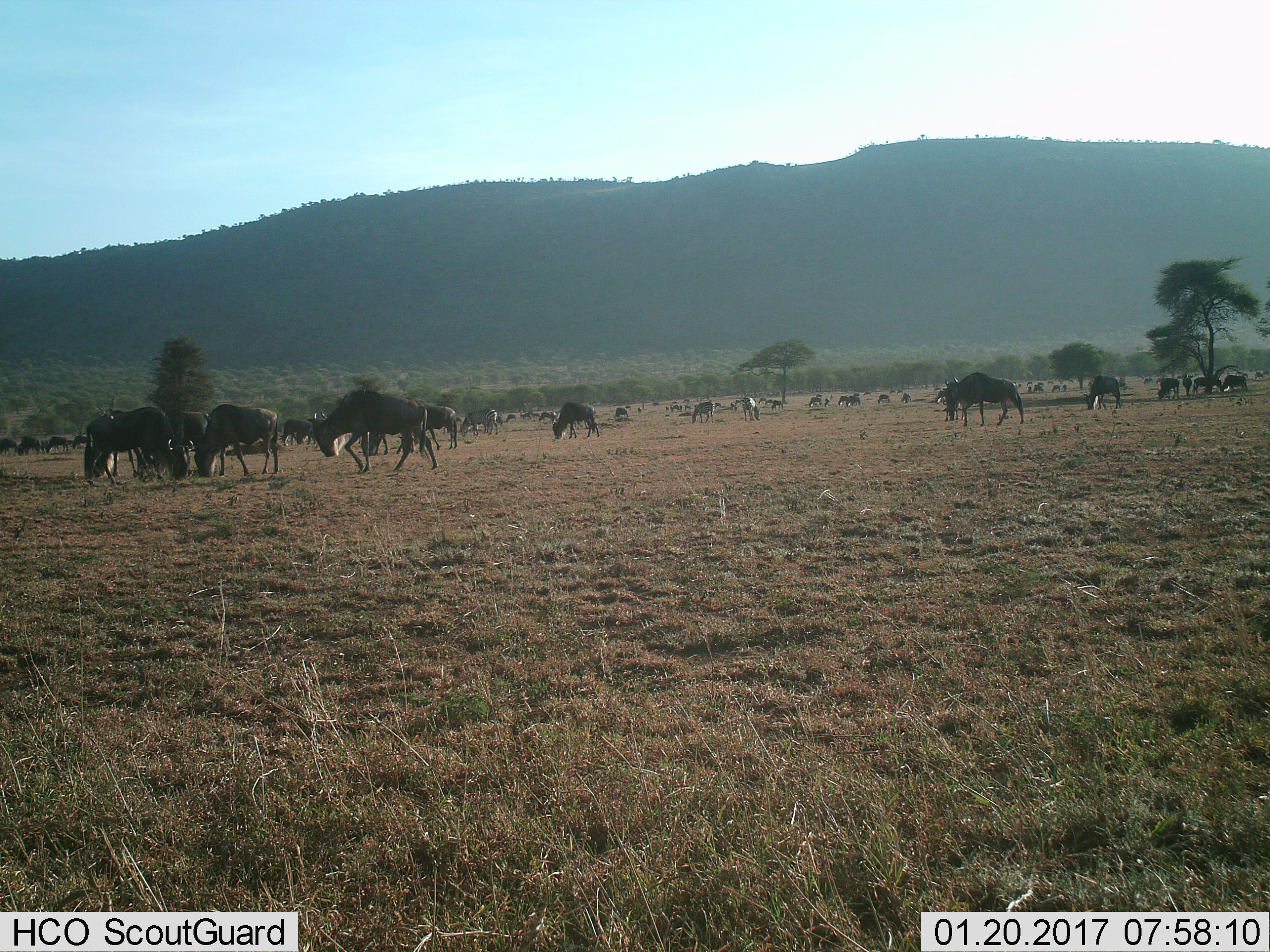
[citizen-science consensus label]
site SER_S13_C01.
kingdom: Animalia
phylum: Chordata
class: Mammalia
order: Artiodactyla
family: Bovidae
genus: Connochaetes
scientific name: Connochaetes taurinus taurinus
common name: blue wildebeest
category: wildebeestblue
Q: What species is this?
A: Wildebeestblue (blue wildebeest) (Connochaetes taurinus taurinus).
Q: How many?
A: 11-50.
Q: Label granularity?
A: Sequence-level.